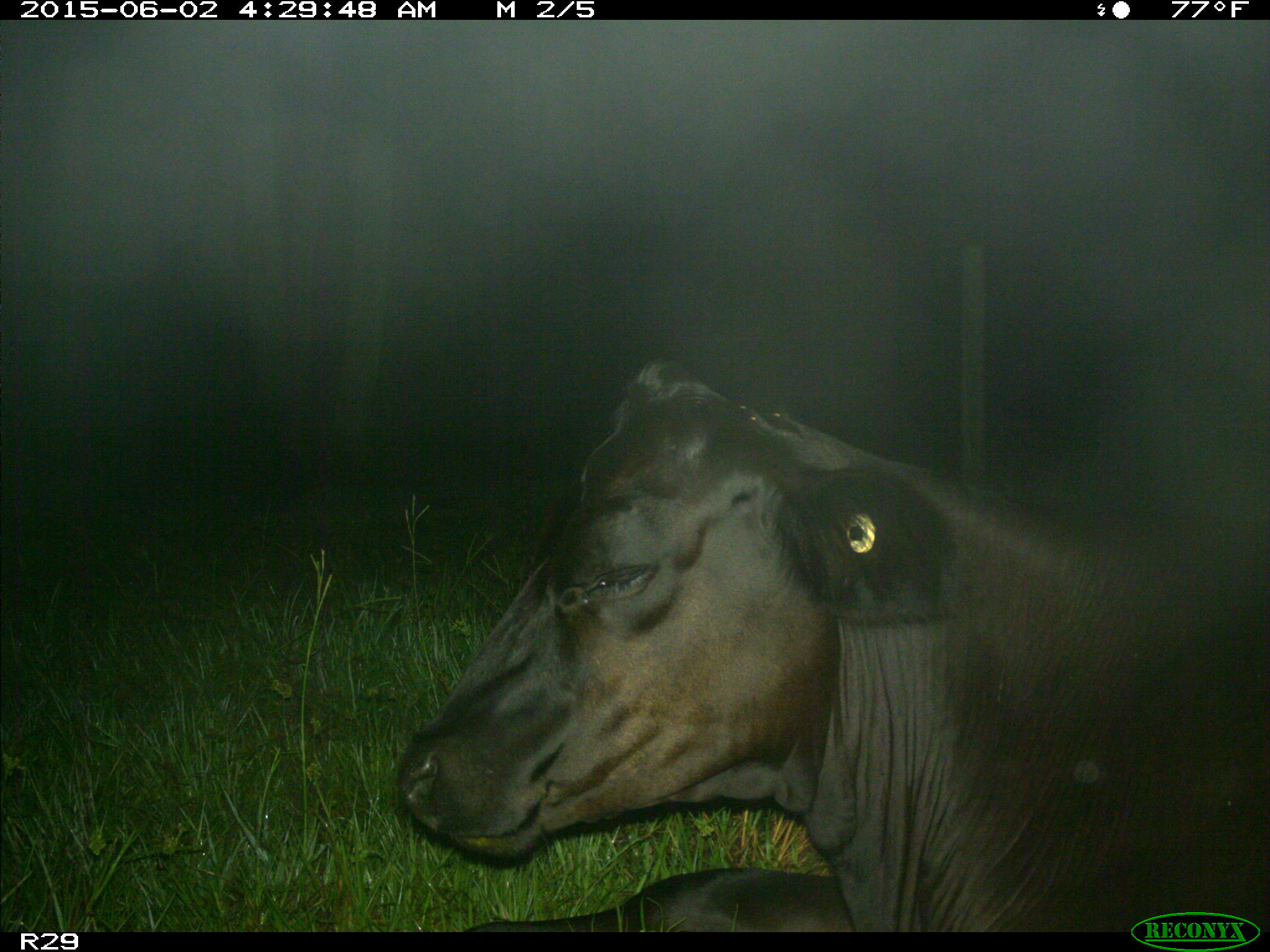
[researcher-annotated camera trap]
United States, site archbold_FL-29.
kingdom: Animalia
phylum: Chordata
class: Mammalia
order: Artiodactyla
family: Bovidae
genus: Bos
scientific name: Bos taurus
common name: domestic cow